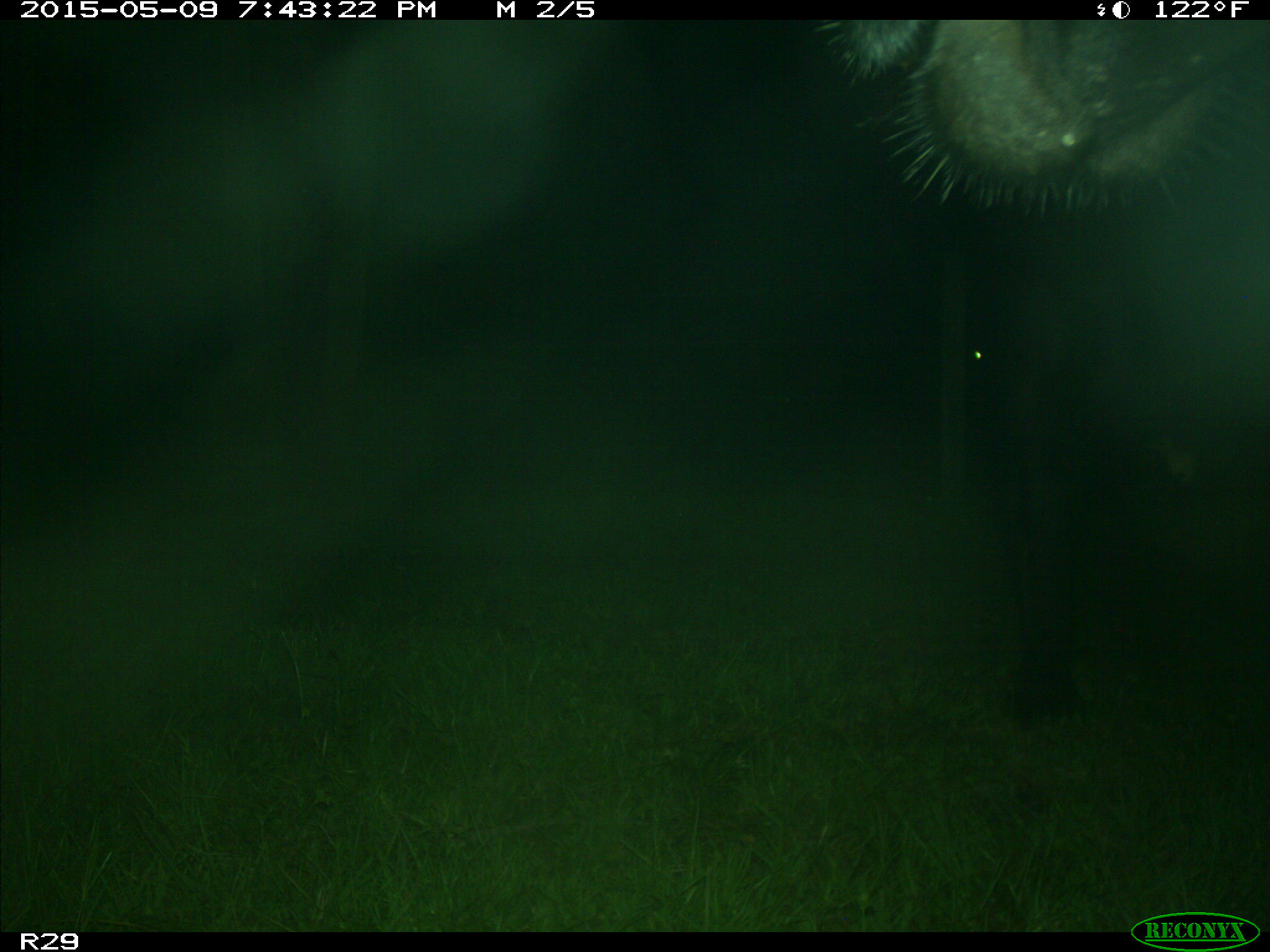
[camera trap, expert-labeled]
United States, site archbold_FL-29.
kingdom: Animalia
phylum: Chordata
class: Mammalia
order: Artiodactyla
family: Bovidae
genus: Bos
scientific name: Bos taurus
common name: domestic cow